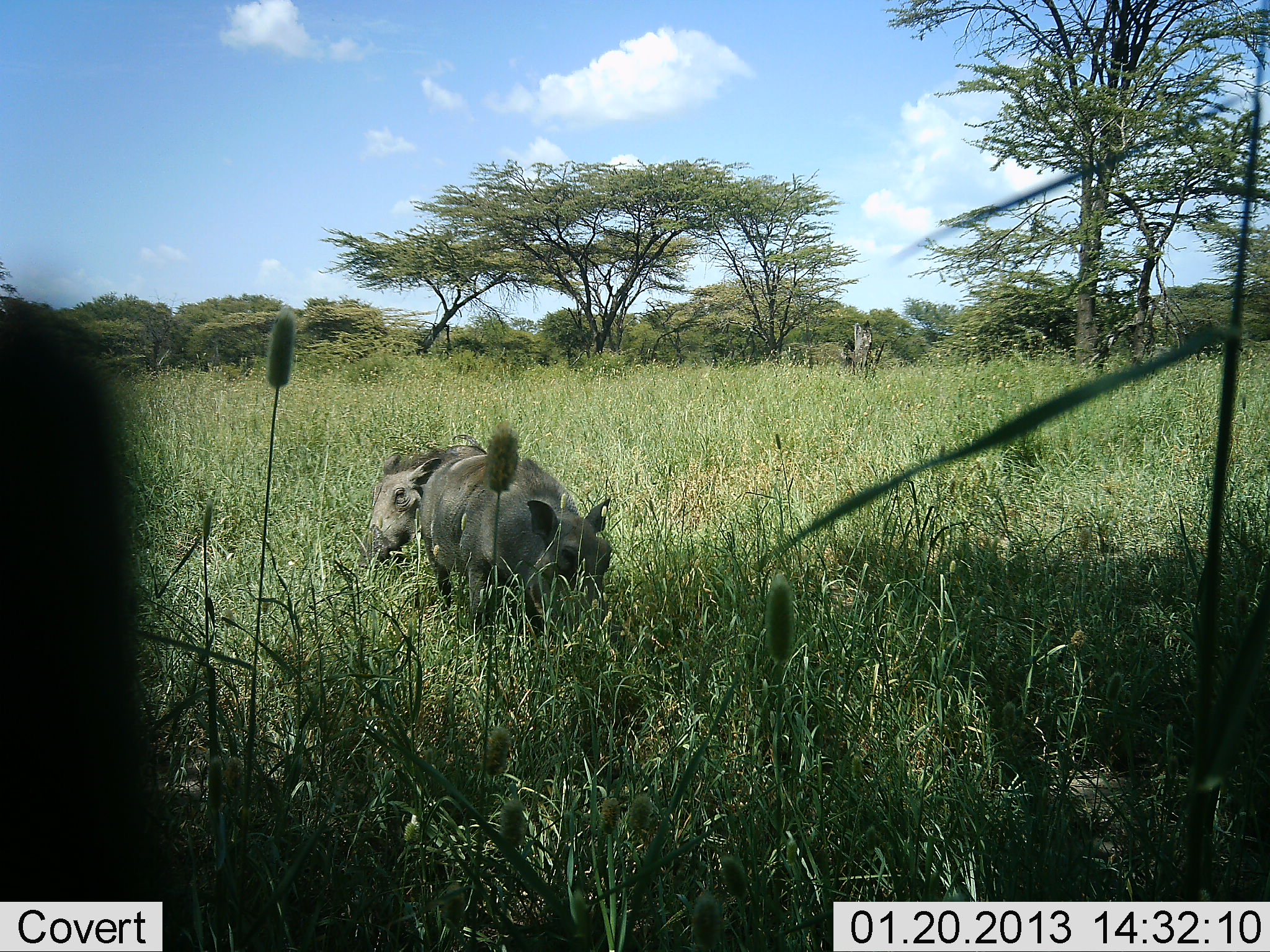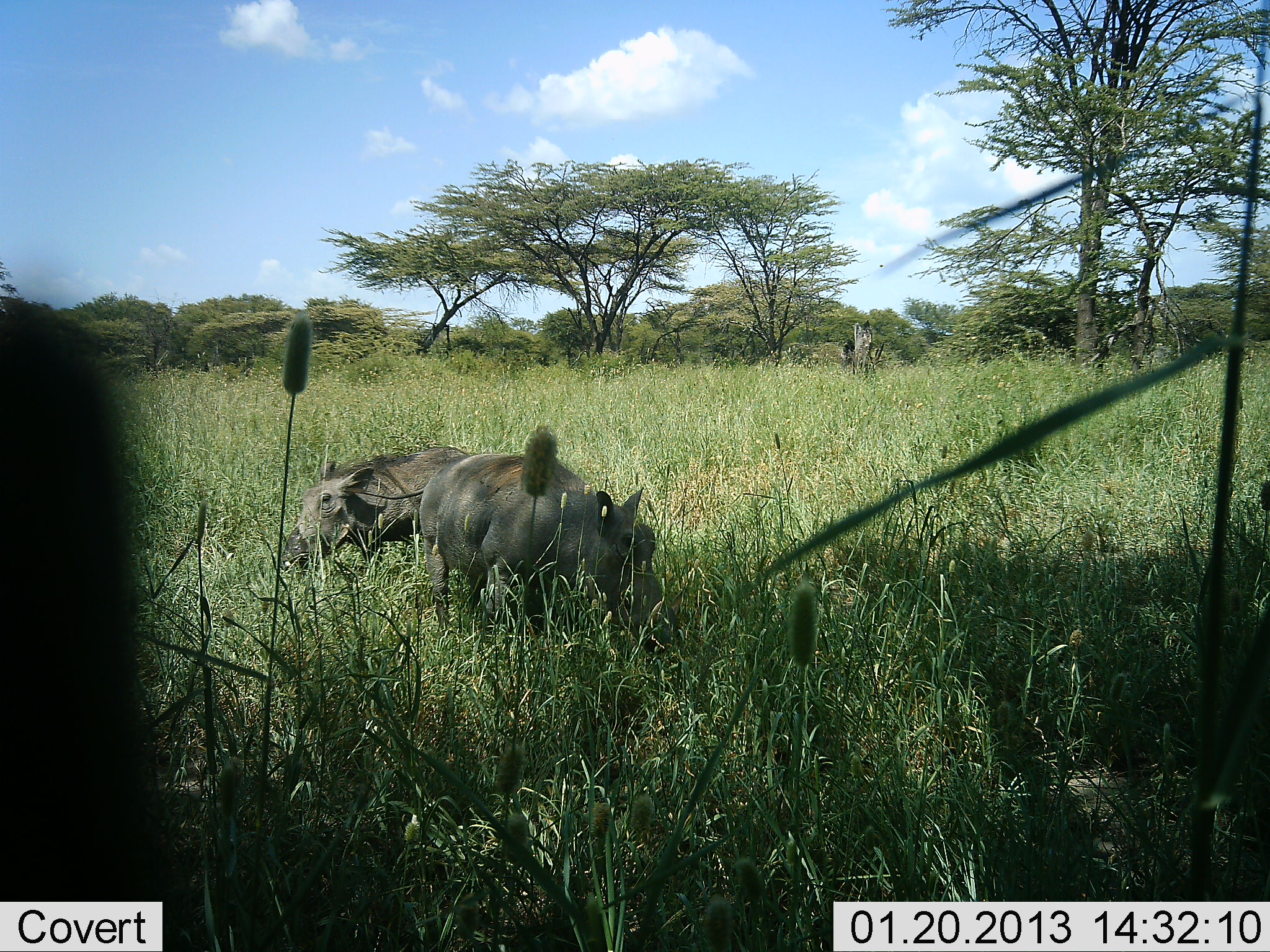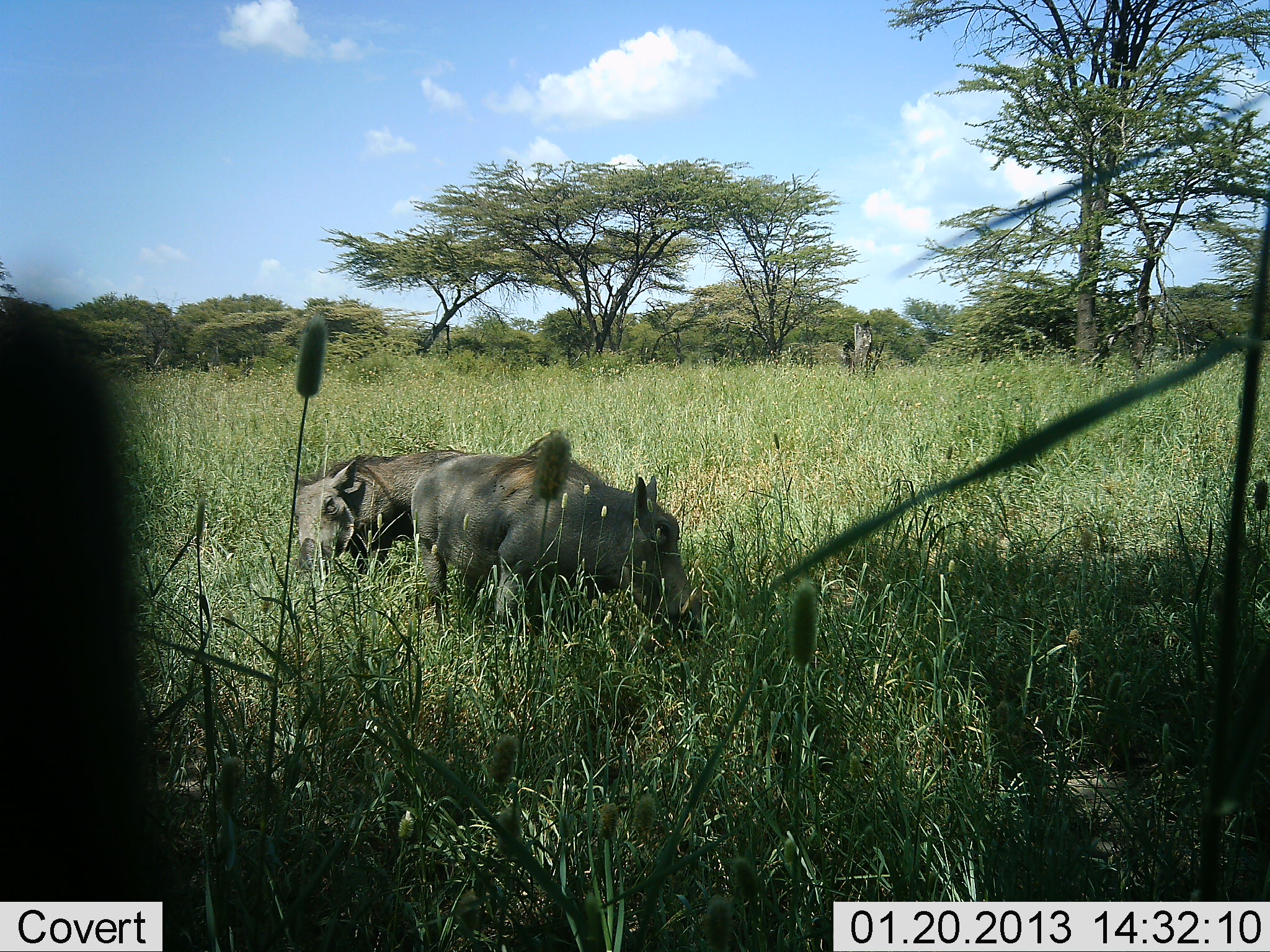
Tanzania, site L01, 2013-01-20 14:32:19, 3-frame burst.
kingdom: Animalia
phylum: Chordata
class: Mammalia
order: Artiodactyla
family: Suidae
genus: Phacochoerus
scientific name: Phacochoerus africanus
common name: warthog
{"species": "warthog (Phacochoerus africanus)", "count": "2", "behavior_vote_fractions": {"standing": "12%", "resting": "4%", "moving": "38%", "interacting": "0%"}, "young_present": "0%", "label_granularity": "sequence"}